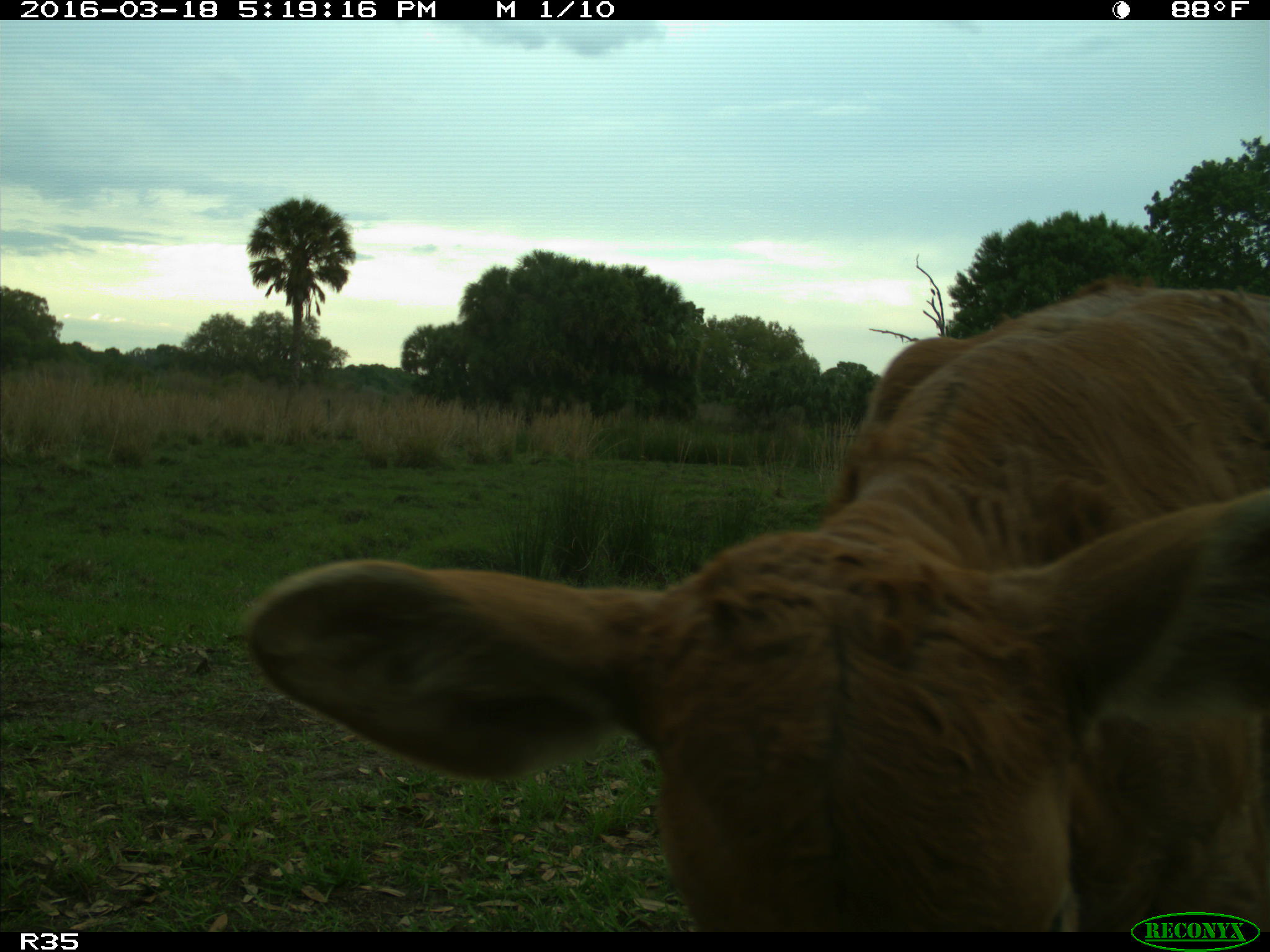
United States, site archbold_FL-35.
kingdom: Animalia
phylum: Chordata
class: Mammalia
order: Artiodactyla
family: Bovidae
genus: Bos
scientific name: Bos taurus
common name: domestic cow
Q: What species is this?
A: Bos taurus (domestic cow).